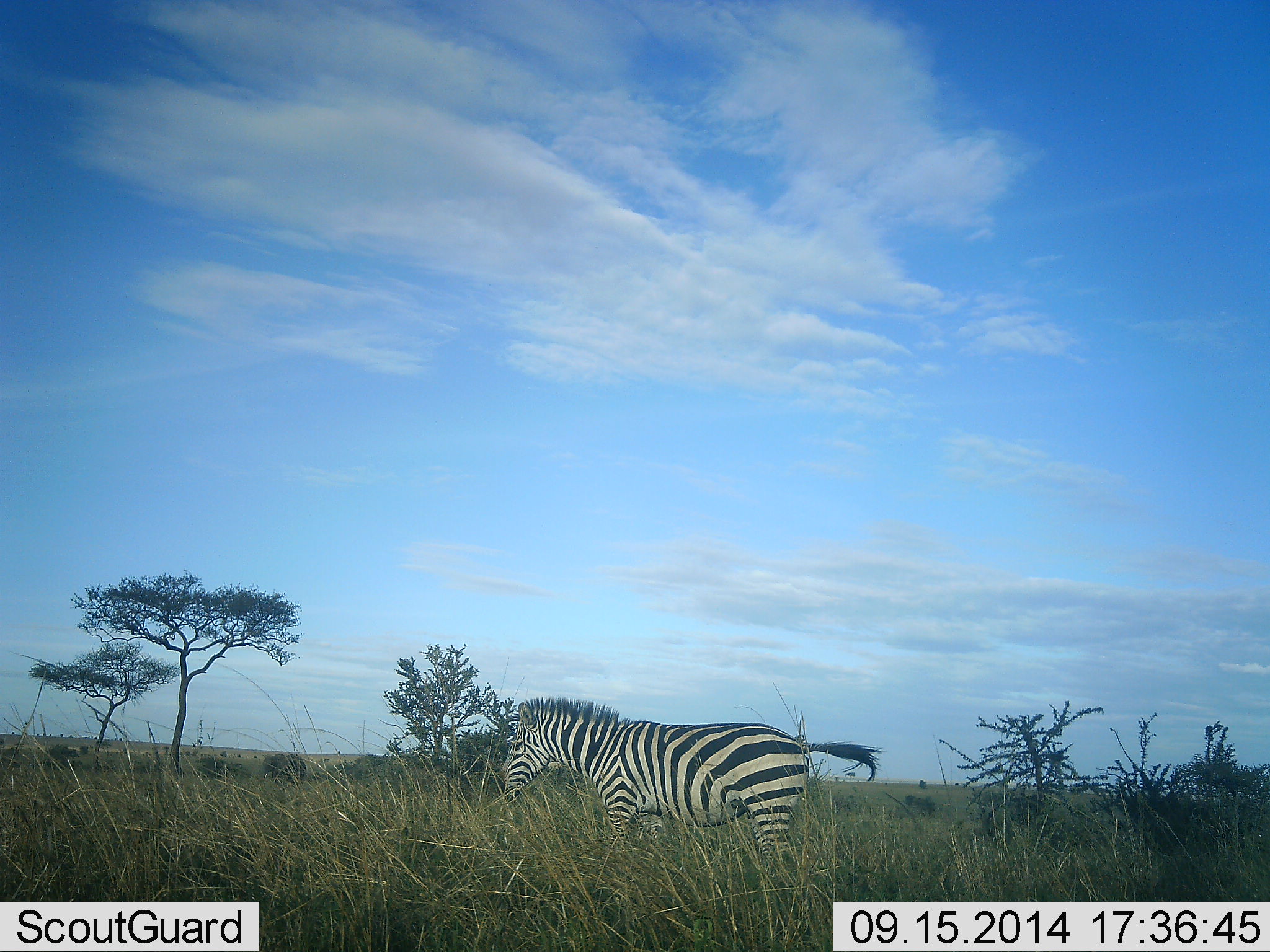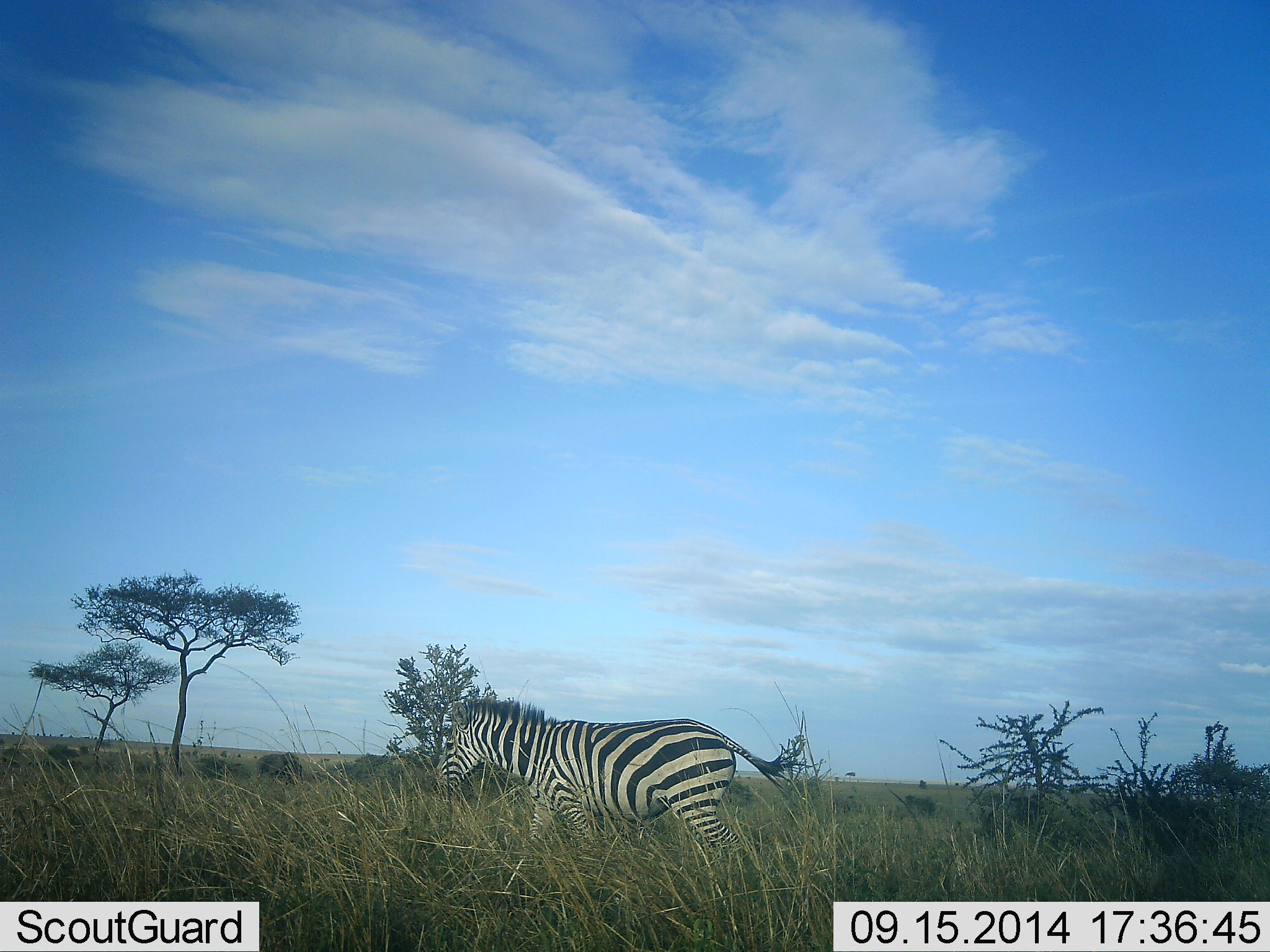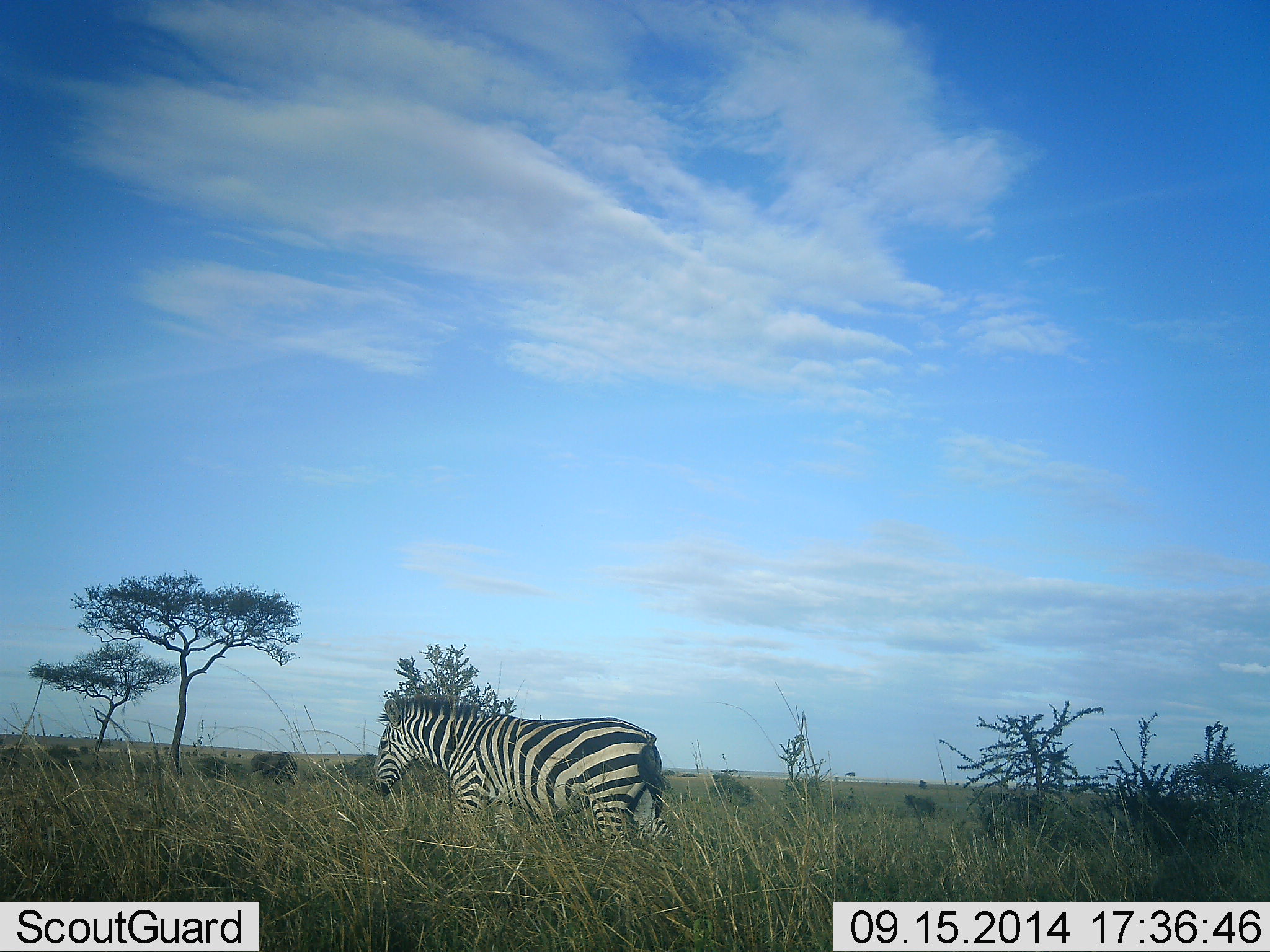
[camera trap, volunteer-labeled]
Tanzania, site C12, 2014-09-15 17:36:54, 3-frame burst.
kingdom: Animalia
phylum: Chordata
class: Mammalia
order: Perissodactyla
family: Equidae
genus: Equus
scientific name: Equus quagga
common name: plains zebra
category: zebra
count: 1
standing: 29%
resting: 0%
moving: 93%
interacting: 0%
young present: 0%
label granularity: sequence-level